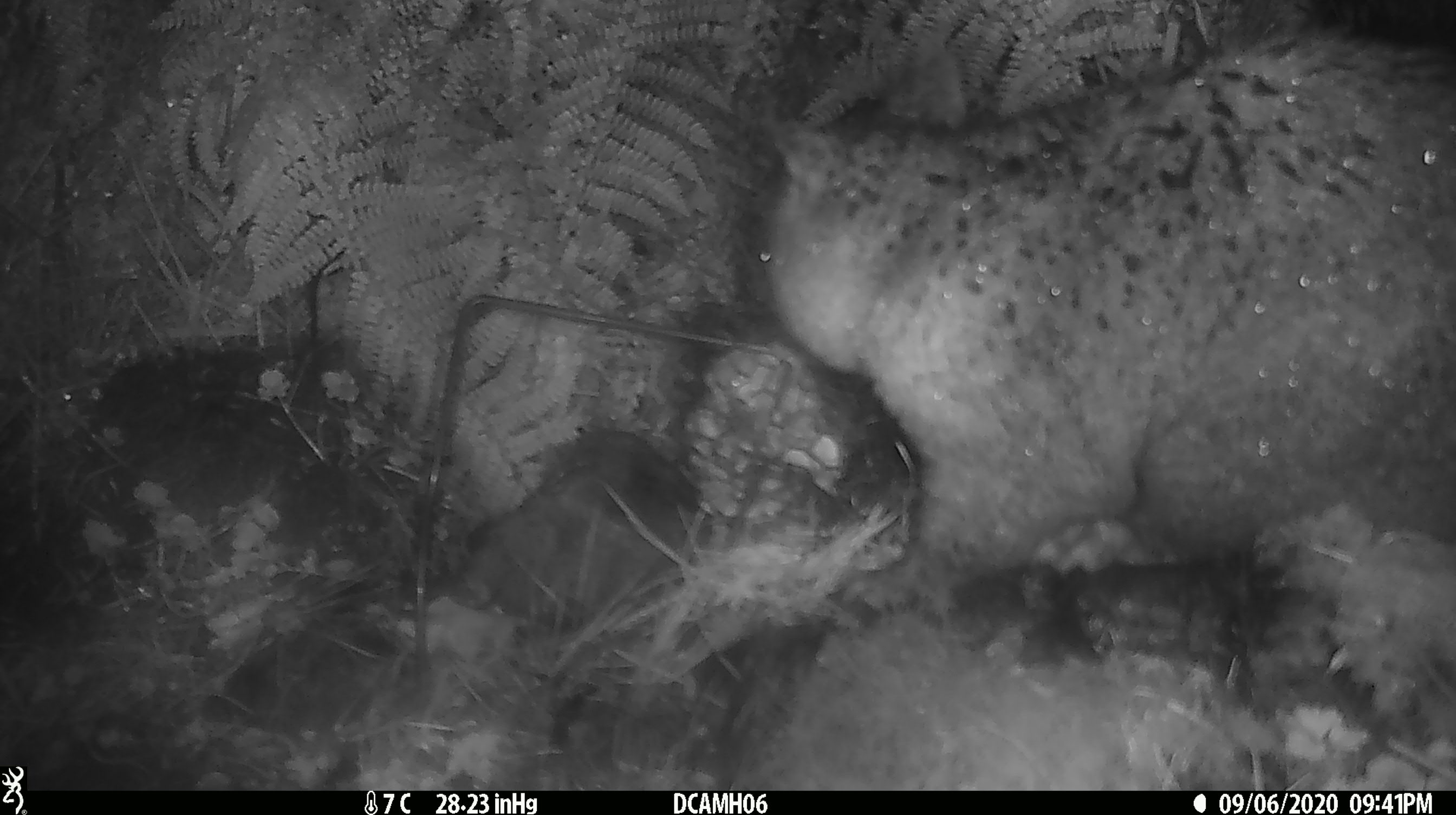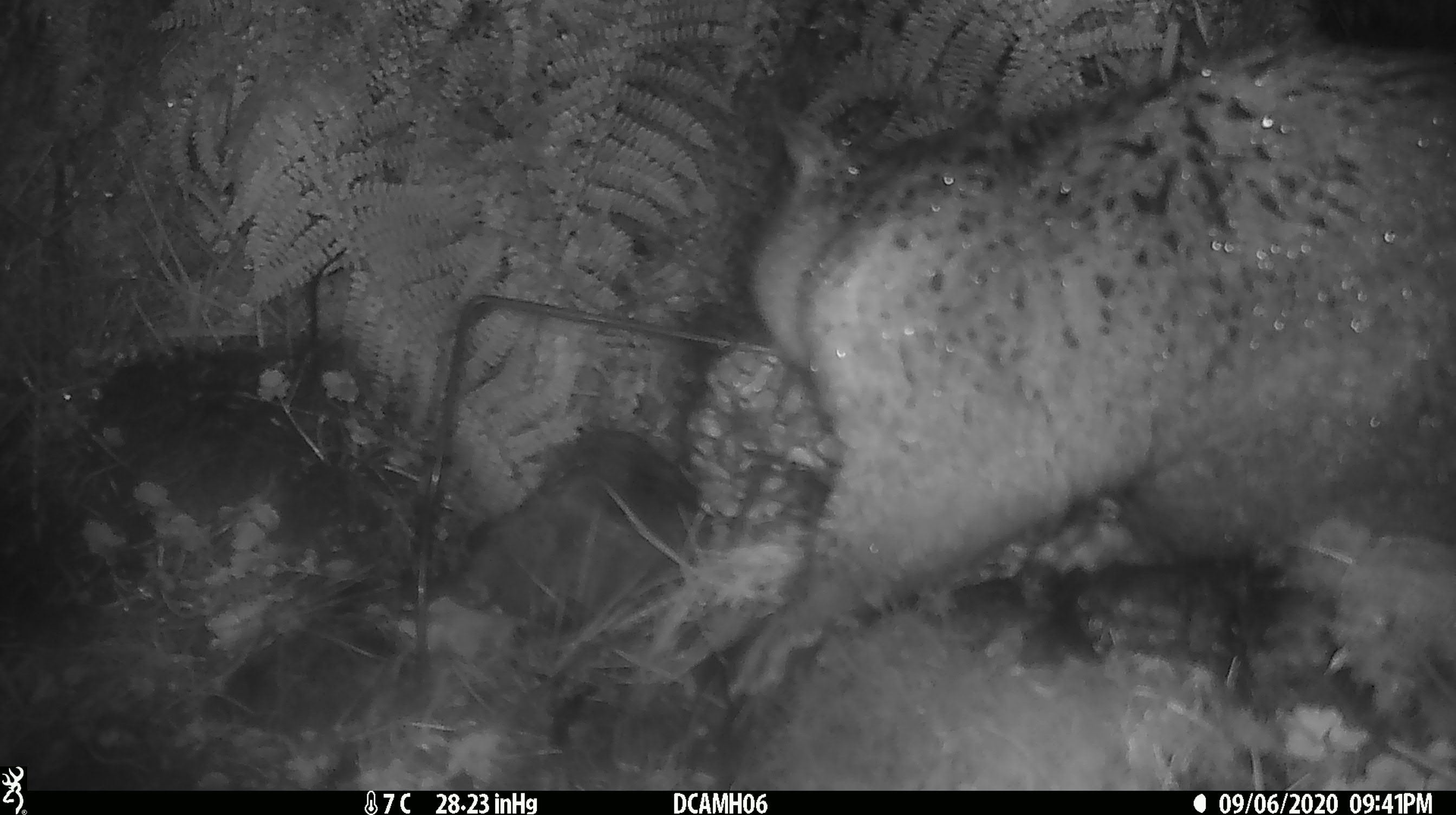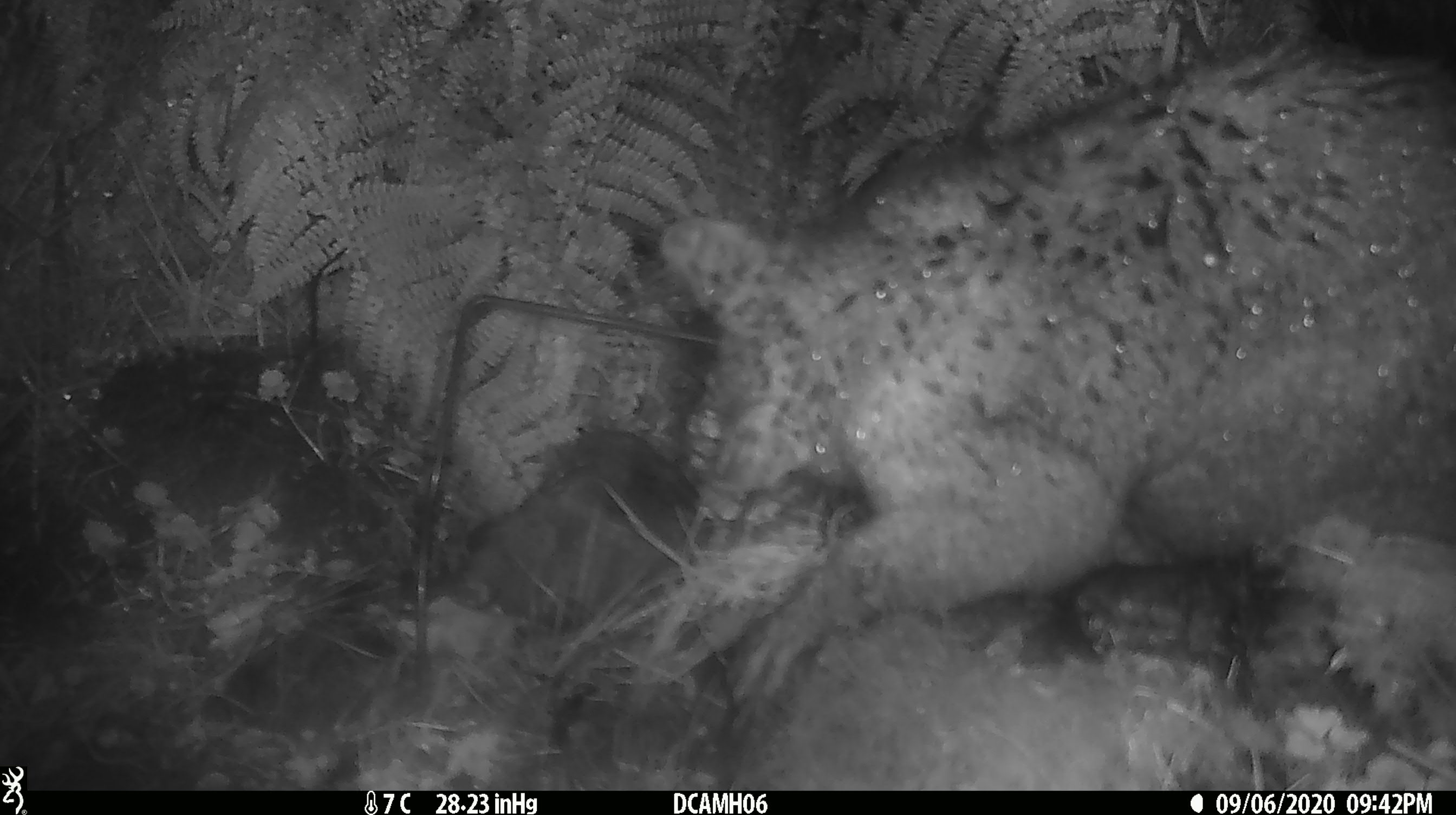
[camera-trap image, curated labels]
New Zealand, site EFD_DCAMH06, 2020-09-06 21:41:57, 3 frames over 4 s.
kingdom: Animalia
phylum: Chordata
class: Mammalia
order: Diprotodontia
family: Phalangeridae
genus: Trichosurus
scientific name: Trichosurus vulpecula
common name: common brushtail possum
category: possum